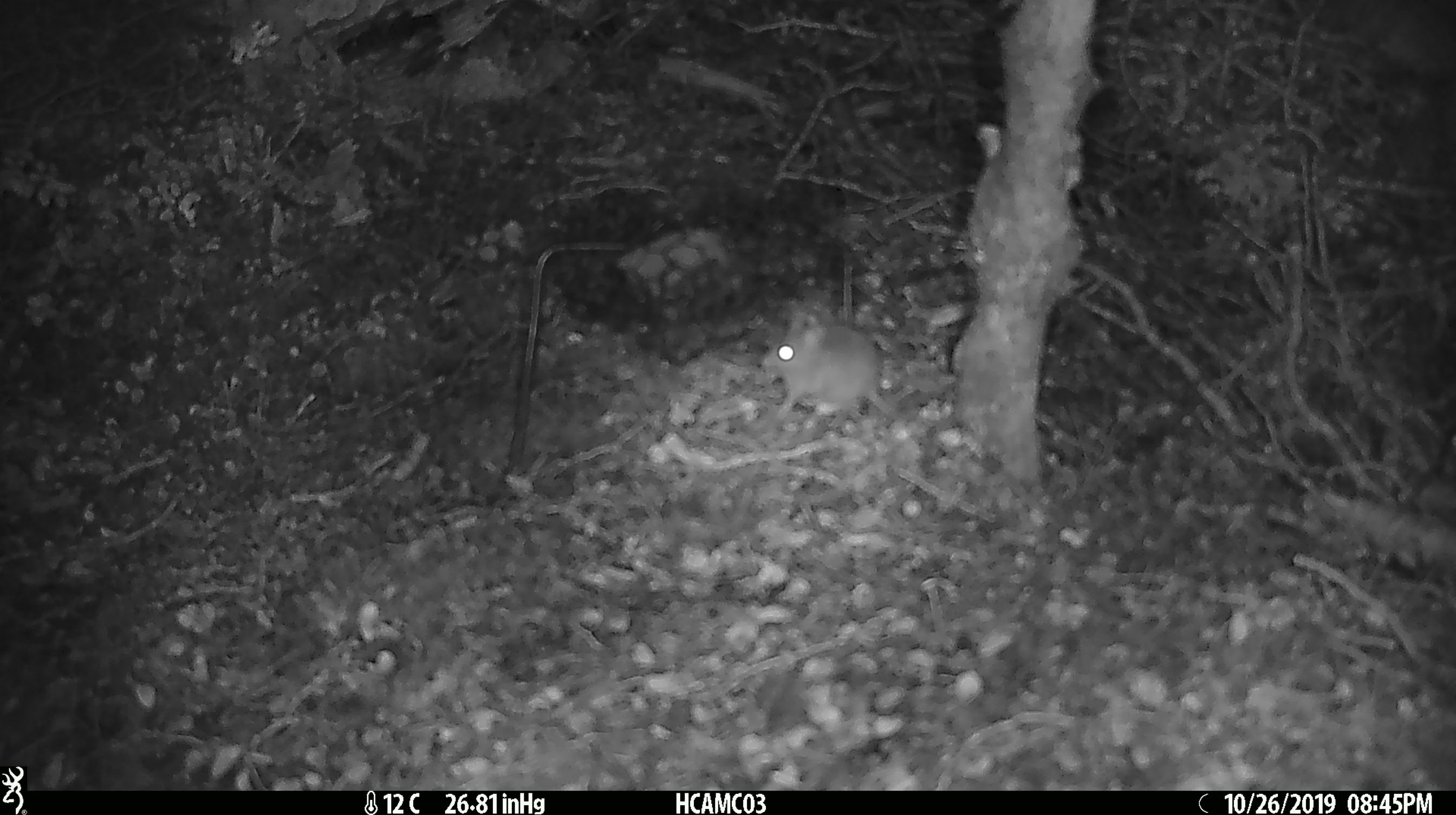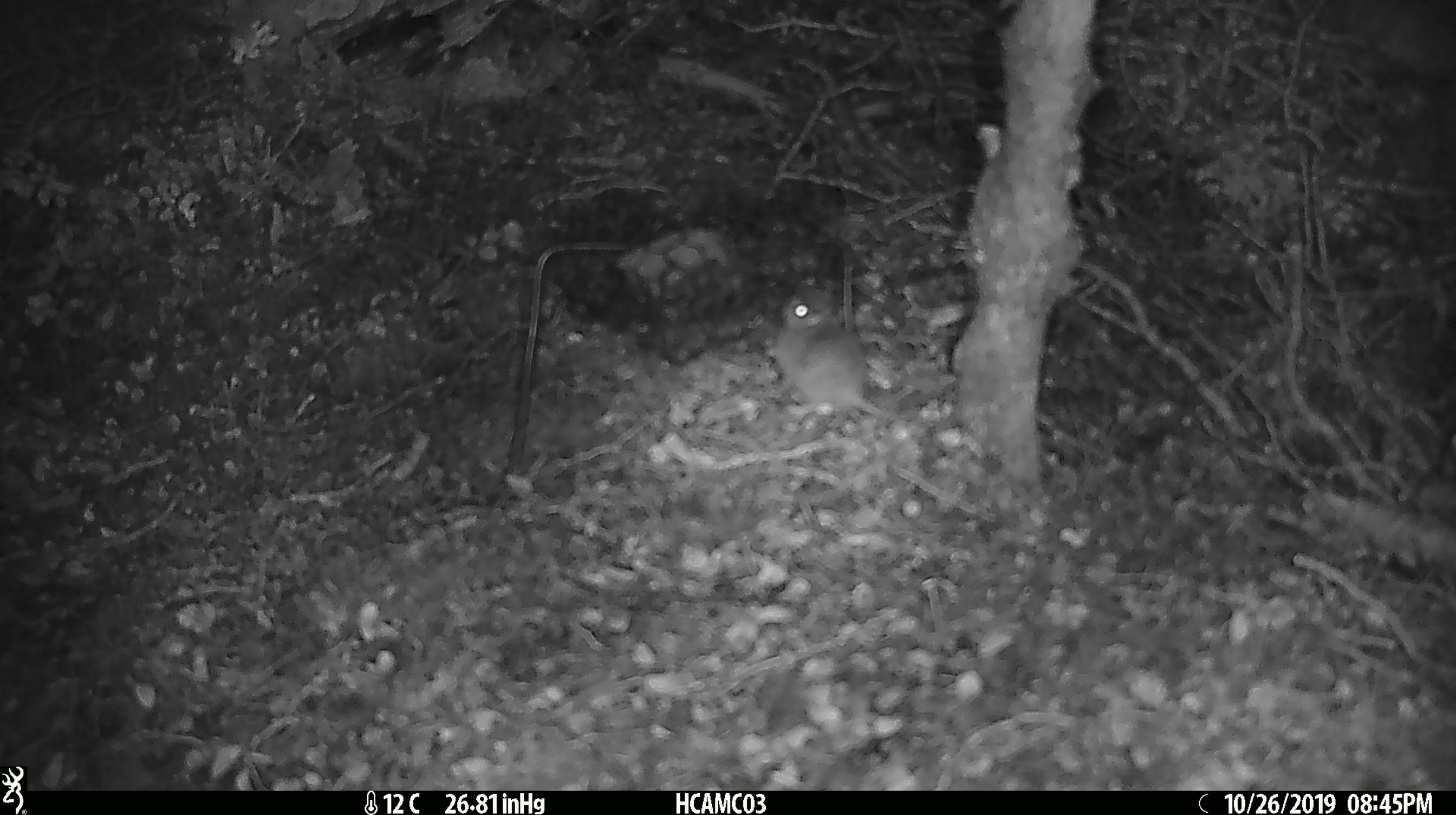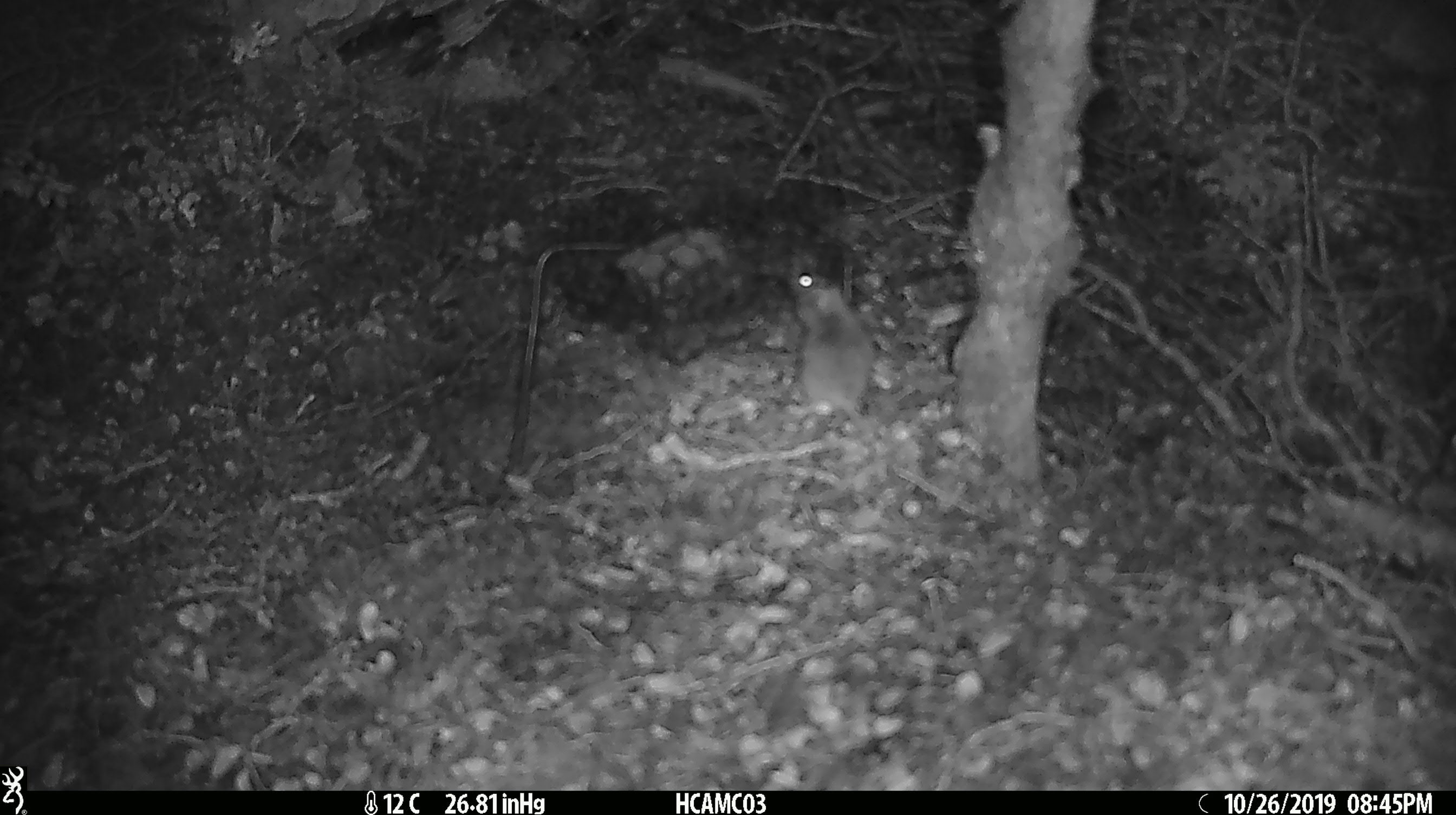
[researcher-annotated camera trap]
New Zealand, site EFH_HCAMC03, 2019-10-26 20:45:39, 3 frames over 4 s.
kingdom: Animalia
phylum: Chordata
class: Mammalia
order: Rodentia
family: Muridae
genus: Mus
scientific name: Mus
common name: mouse